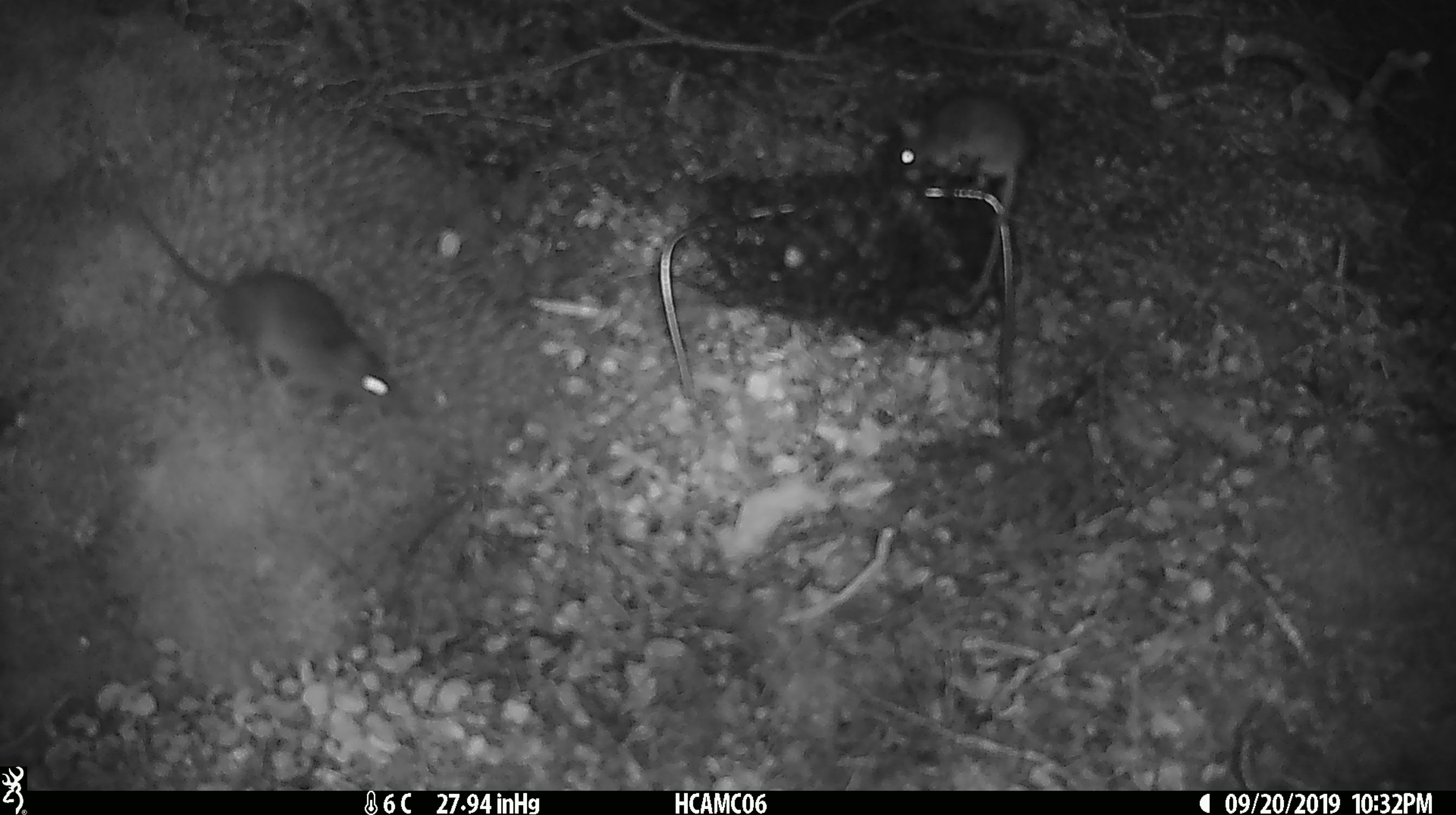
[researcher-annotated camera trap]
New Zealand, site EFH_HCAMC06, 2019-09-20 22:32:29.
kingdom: Animalia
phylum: Chordata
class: Mammalia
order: Rodentia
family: Muridae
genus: Mus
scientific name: Mus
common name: mouse